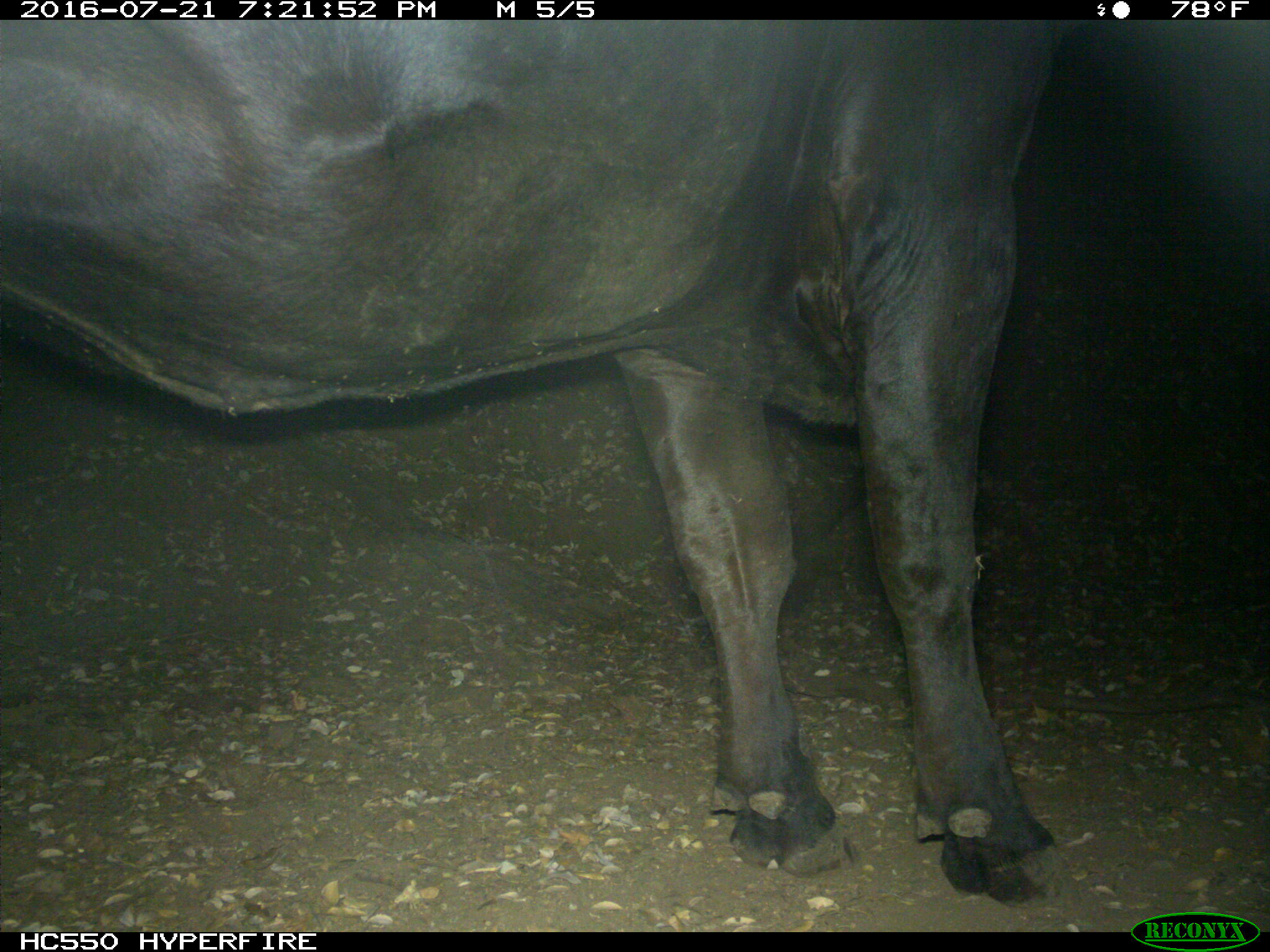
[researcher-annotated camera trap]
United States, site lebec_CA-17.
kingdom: Animalia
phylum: Chordata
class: Mammalia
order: Artiodactyla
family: Bovidae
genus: Bos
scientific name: Bos taurus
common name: domestic cow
Bos taurus (domestic cow).